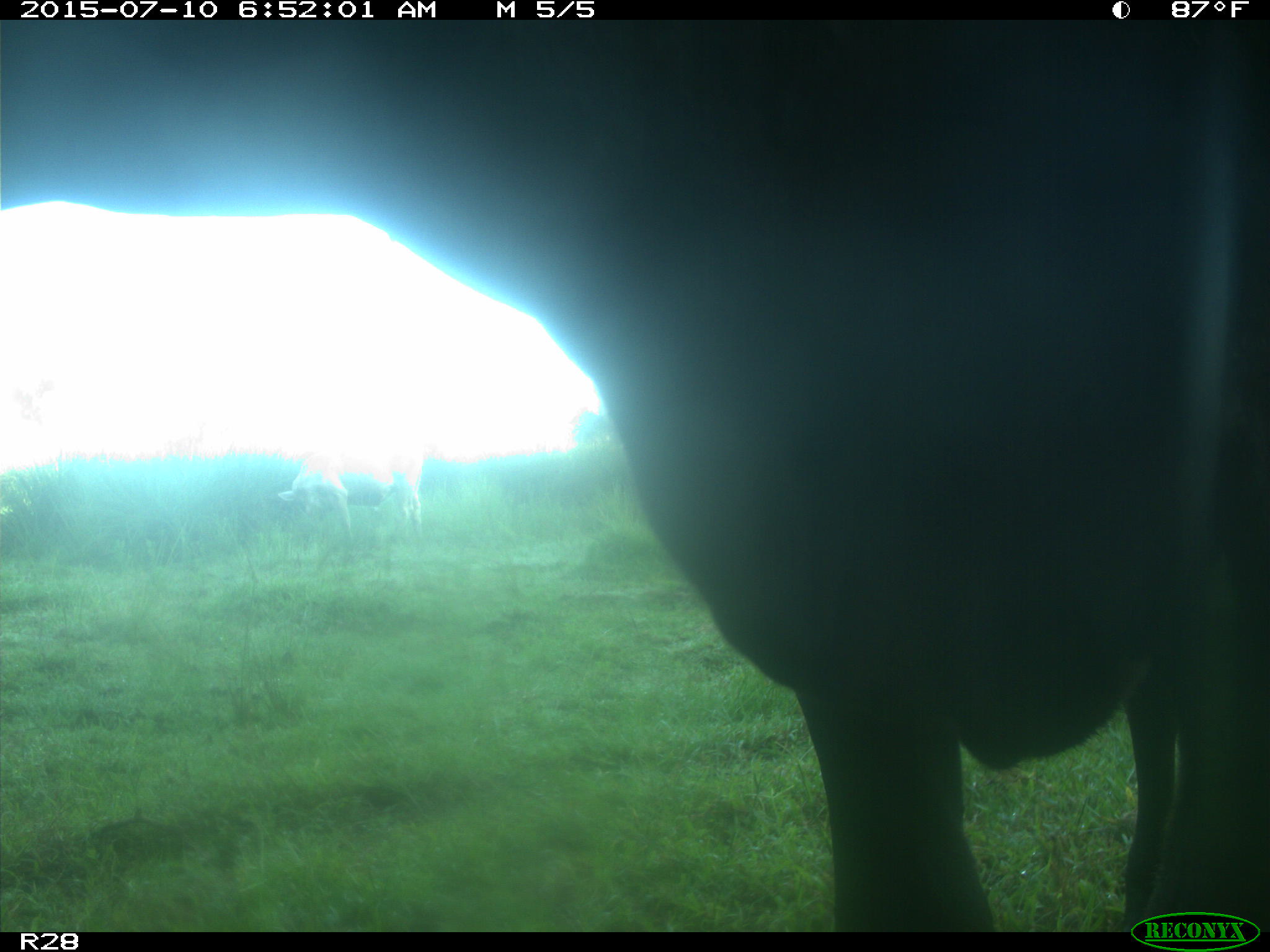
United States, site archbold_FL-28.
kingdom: Animalia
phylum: Chordata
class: Mammalia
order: Artiodactyla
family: Bovidae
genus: Bos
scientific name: Bos taurus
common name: domestic cow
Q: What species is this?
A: Bos taurus (domestic cow).